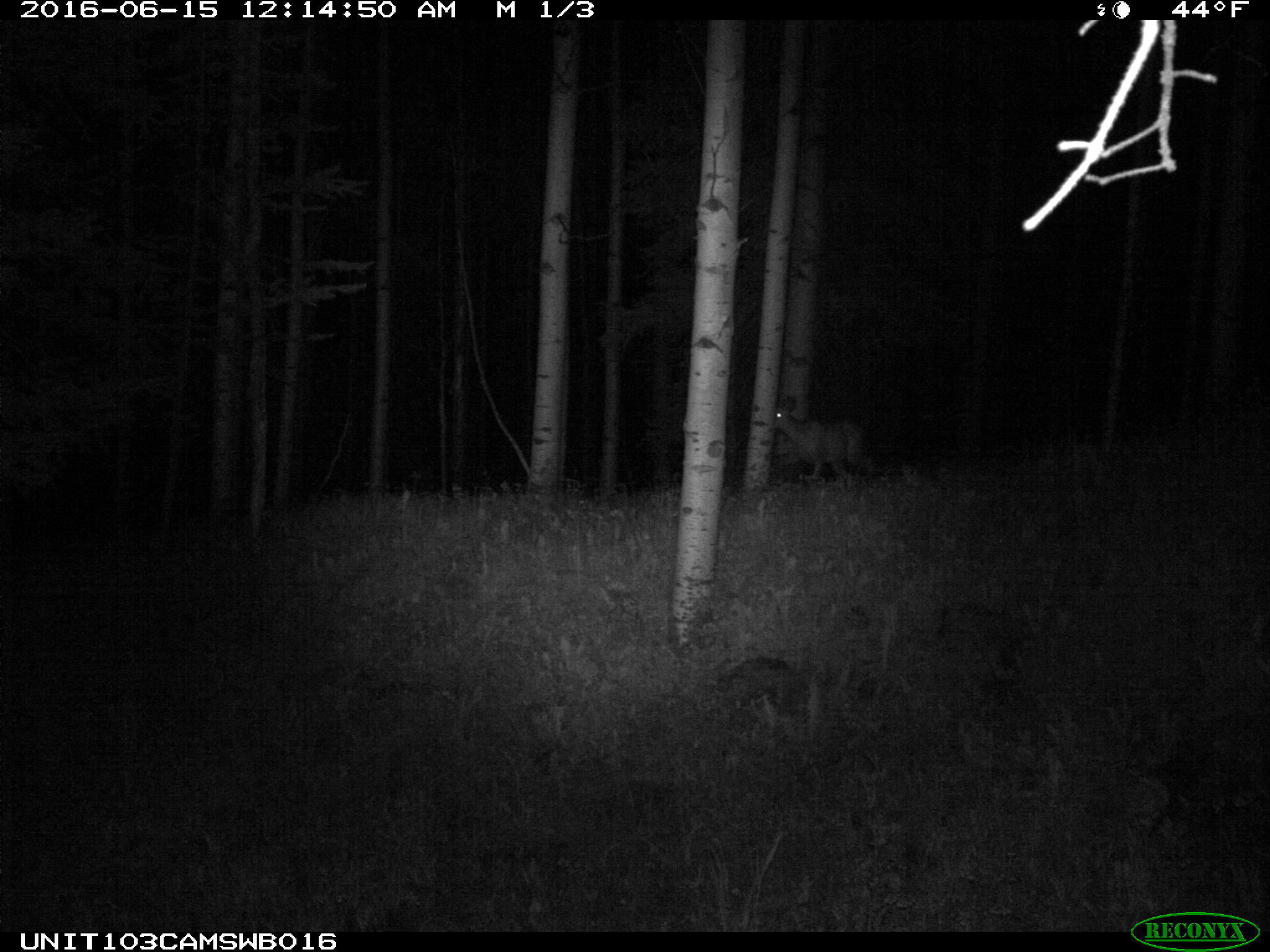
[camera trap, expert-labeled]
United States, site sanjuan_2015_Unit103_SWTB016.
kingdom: Animalia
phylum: Chordata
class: Mammalia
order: Artiodactyla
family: Cervidae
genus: Odocoileus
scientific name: Odocoileus hemionus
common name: mule deer